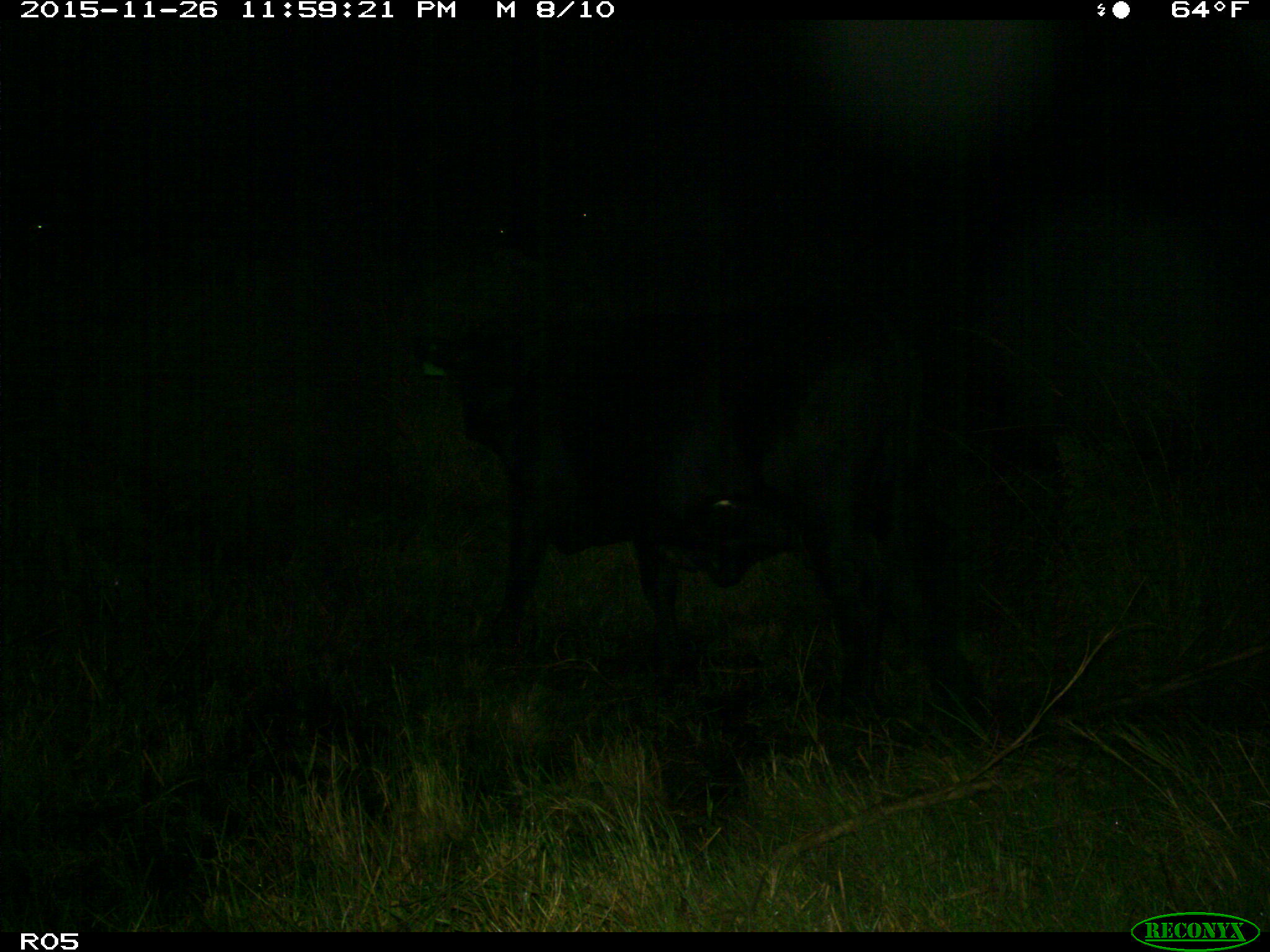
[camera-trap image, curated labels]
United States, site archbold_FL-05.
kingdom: Animalia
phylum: Chordata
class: Mammalia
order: Artiodactyla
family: Bovidae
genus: Bos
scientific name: Bos taurus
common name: domestic cow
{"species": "Bos taurus (domestic cow)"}